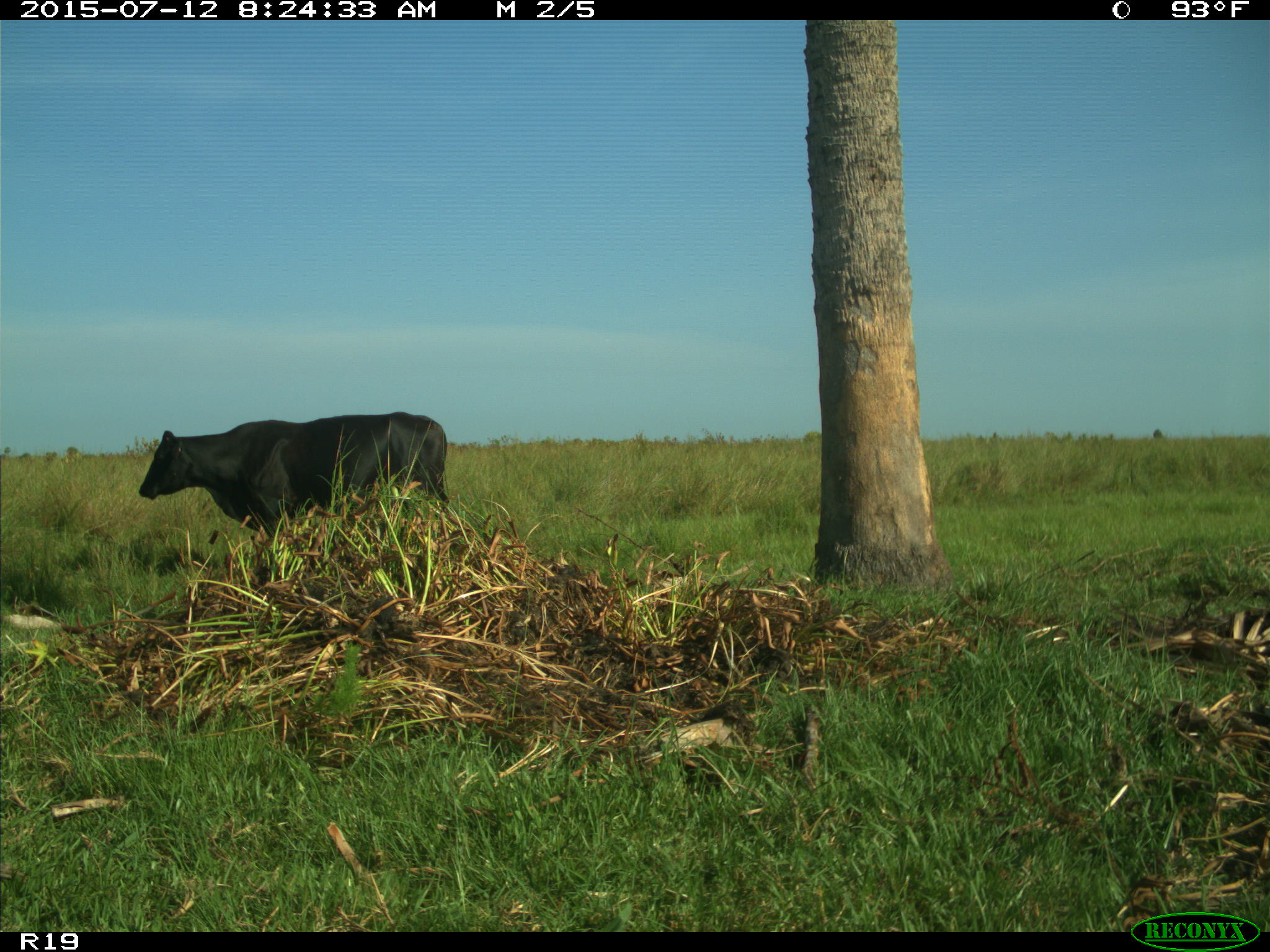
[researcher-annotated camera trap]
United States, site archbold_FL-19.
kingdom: Animalia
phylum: Chordata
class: Mammalia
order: Artiodactyla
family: Bovidae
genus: Bos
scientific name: Bos taurus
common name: domestic cow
Bos taurus (domestic cow).